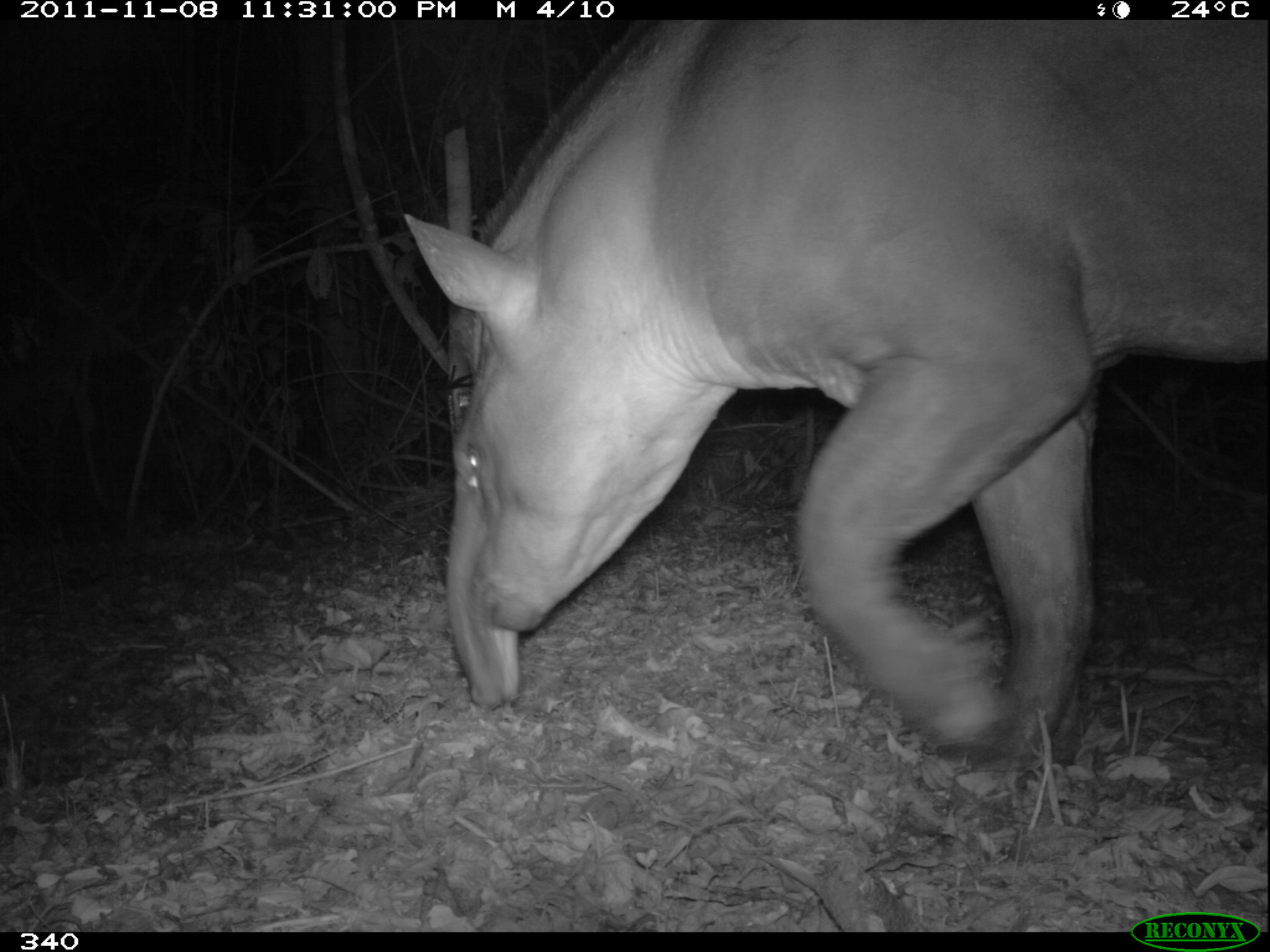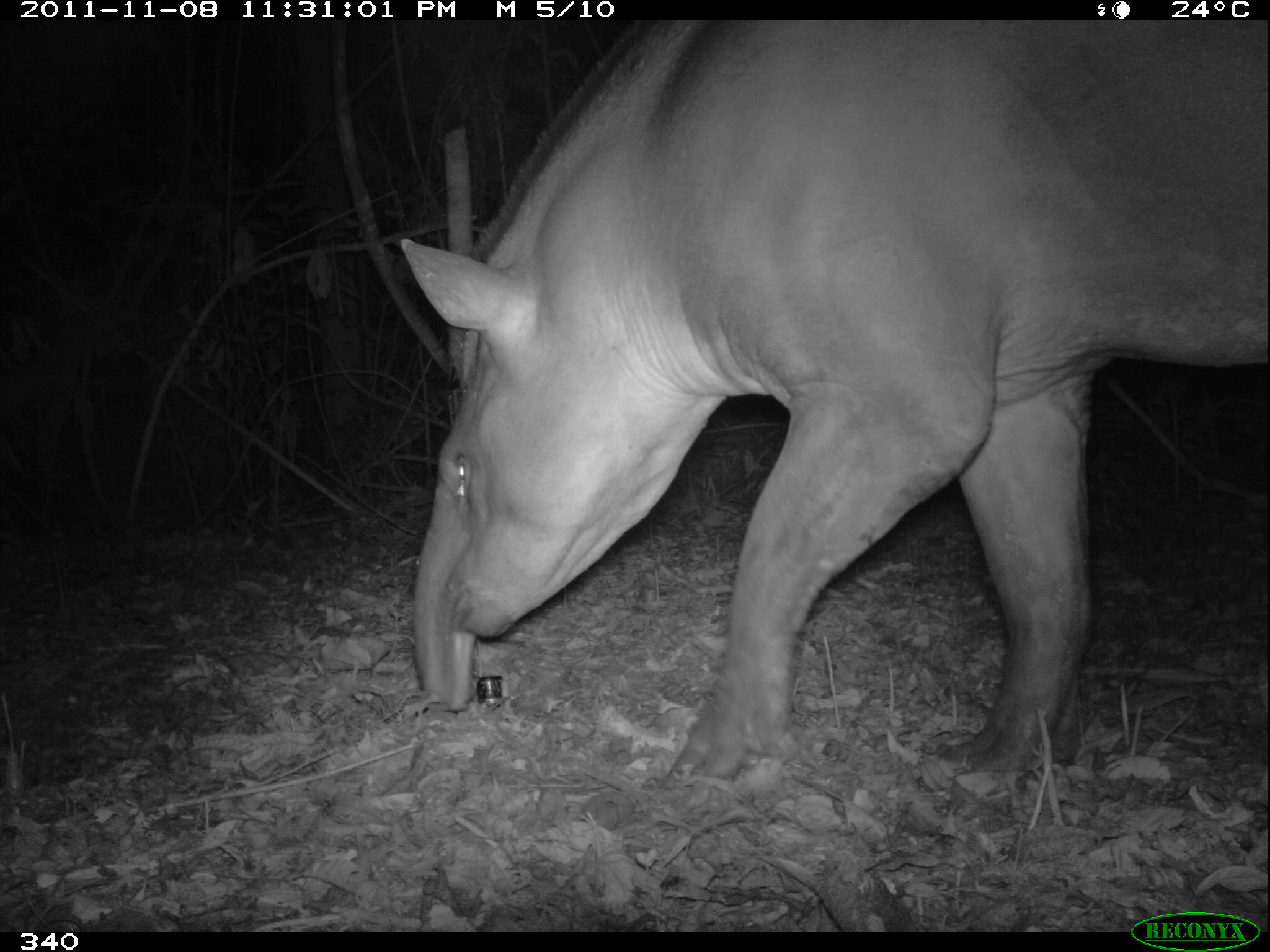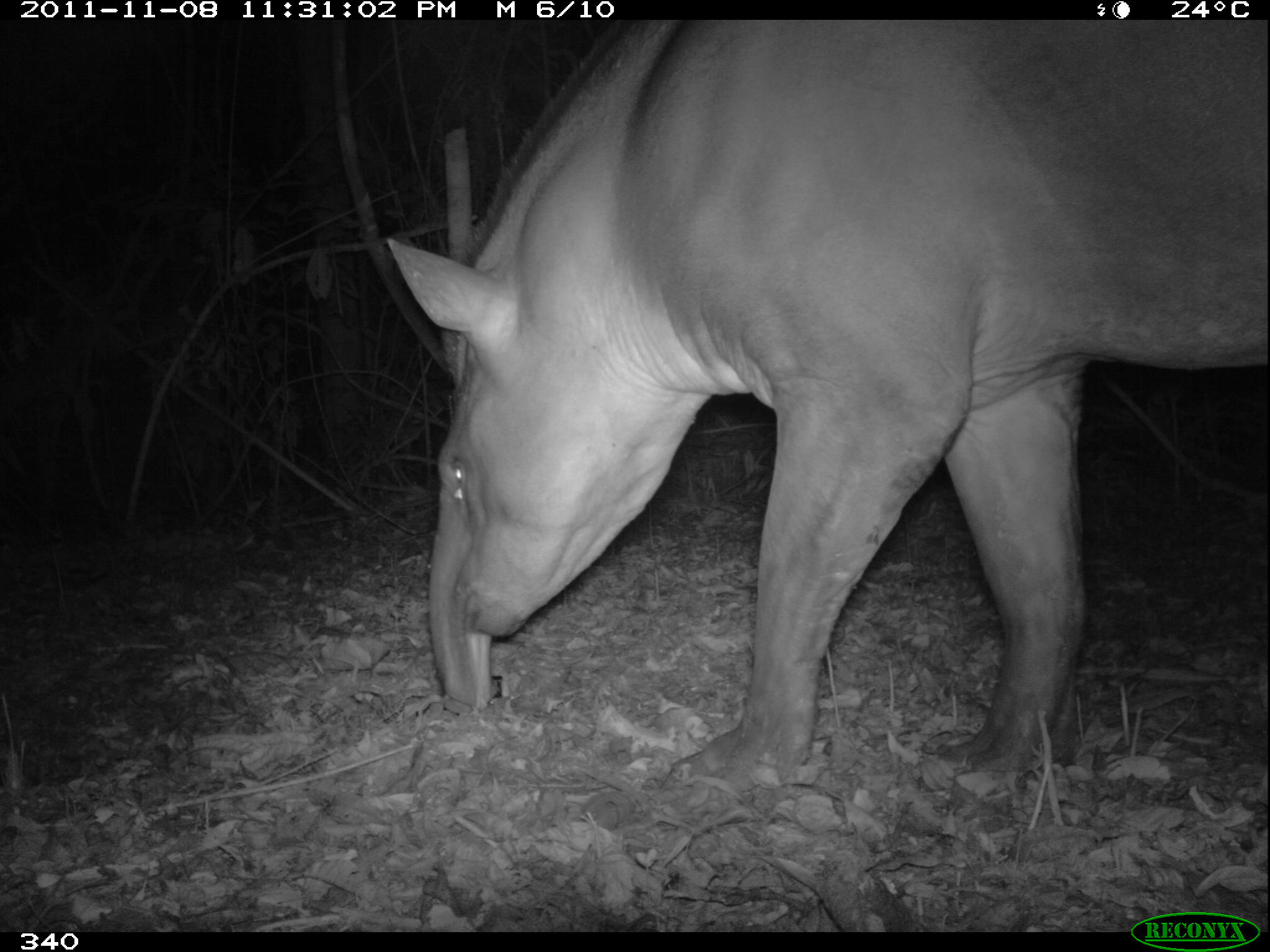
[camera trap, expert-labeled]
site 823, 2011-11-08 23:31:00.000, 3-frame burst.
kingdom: Animalia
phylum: Chordata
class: Mammalia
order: Perissodactyla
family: Tapiridae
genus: Tapirus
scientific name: Tapirus terrestris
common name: south american tapir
Tapirus terrestris (south american tapir).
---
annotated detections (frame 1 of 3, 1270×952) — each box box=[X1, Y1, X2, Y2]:
tapirus terrestris: box=[402, 15, 1269, 757]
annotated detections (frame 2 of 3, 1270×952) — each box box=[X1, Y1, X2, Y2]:
tapirus terrestris: box=[400, 19, 1270, 803]